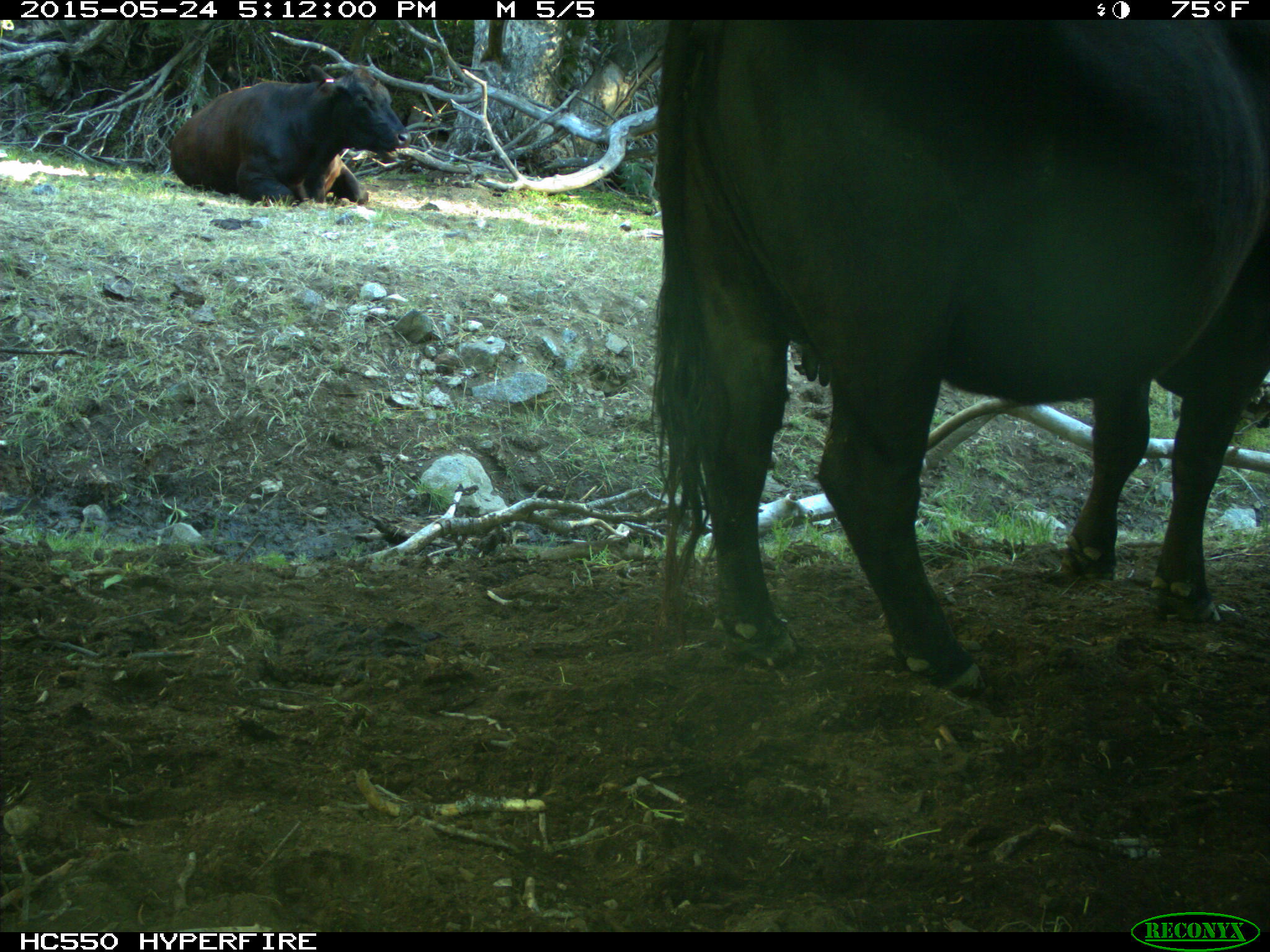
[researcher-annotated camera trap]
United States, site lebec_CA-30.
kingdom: Animalia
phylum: Chordata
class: Mammalia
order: Artiodactyla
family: Bovidae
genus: Bos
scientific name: Bos taurus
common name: domestic cow